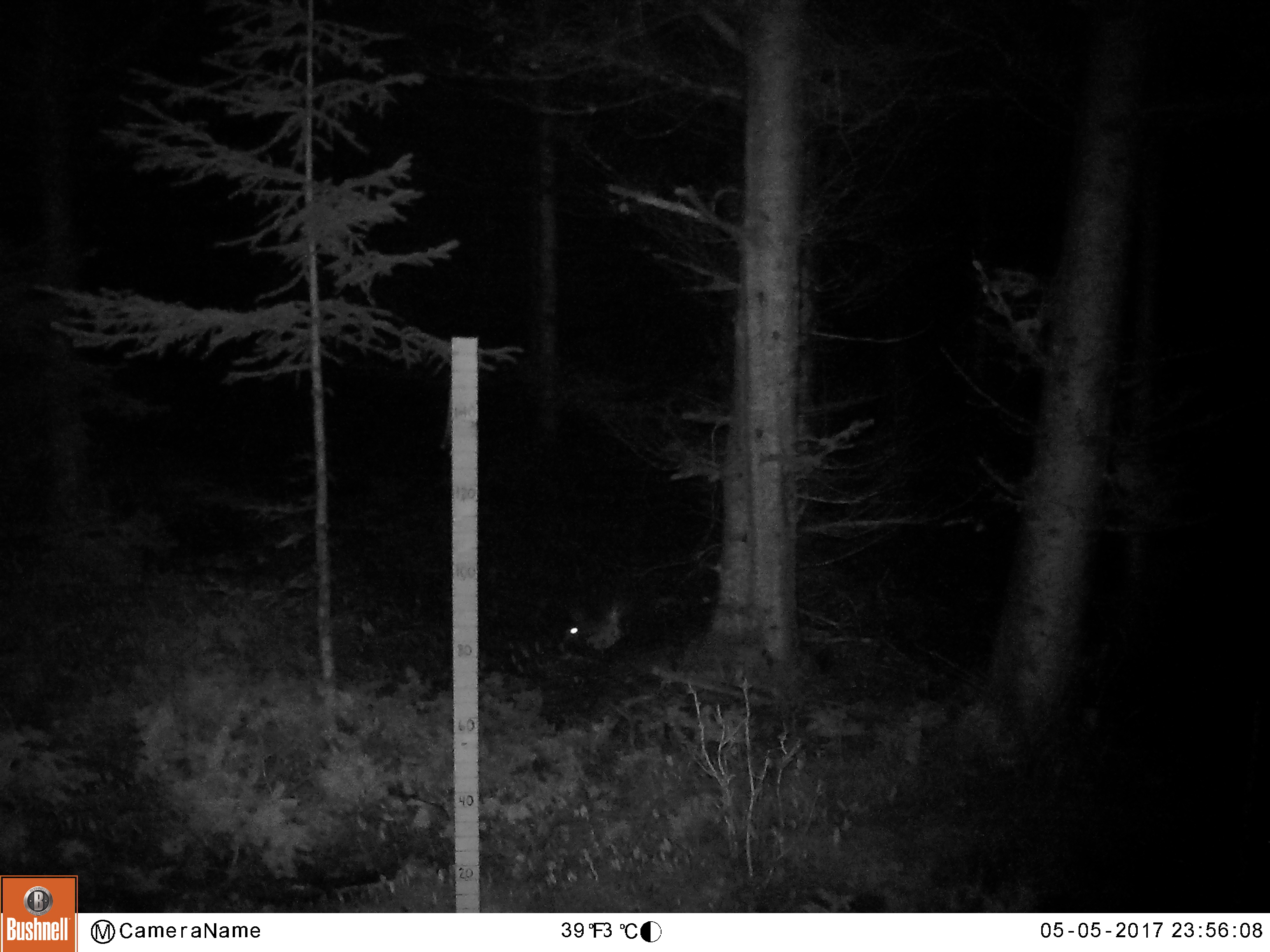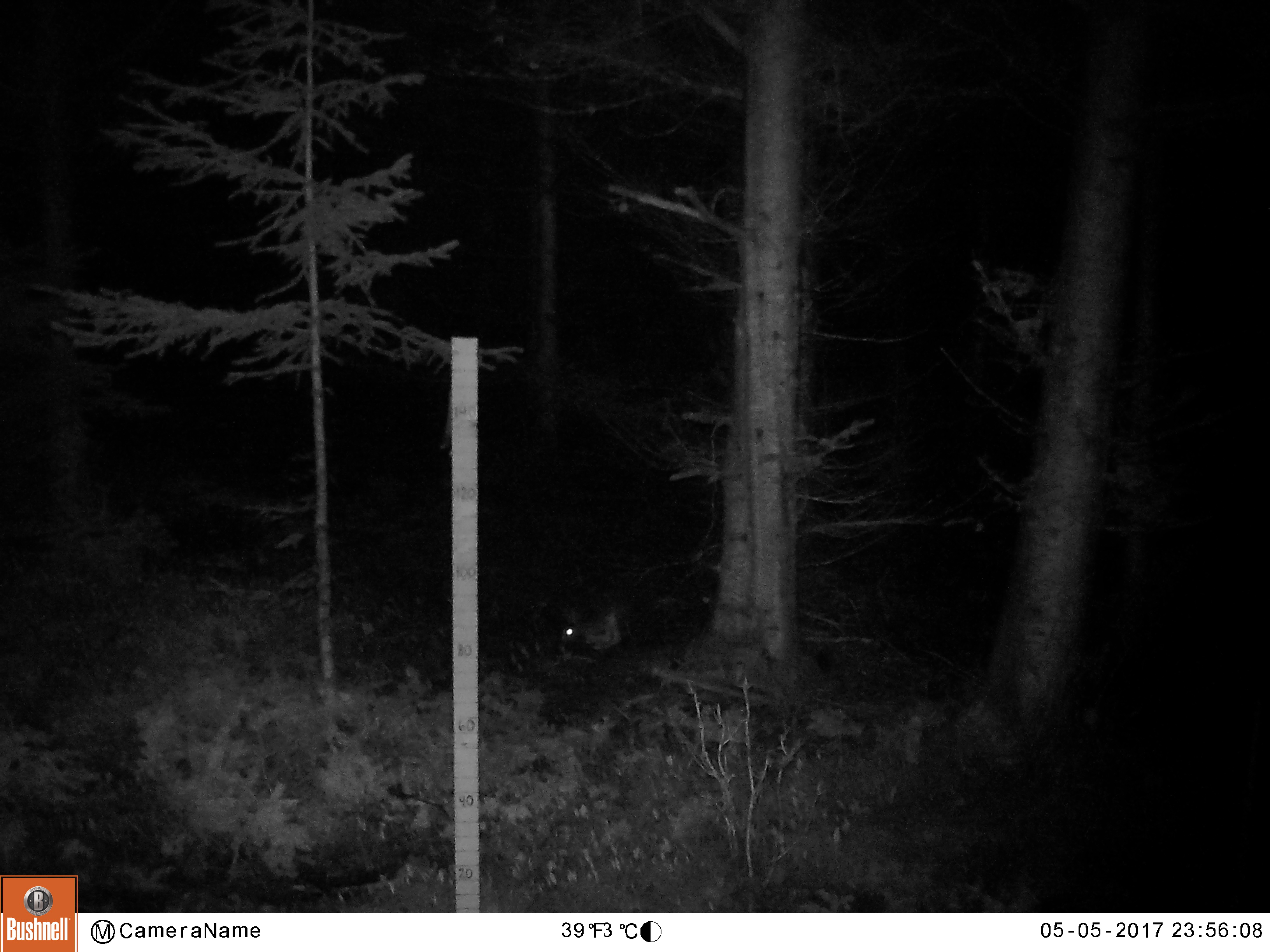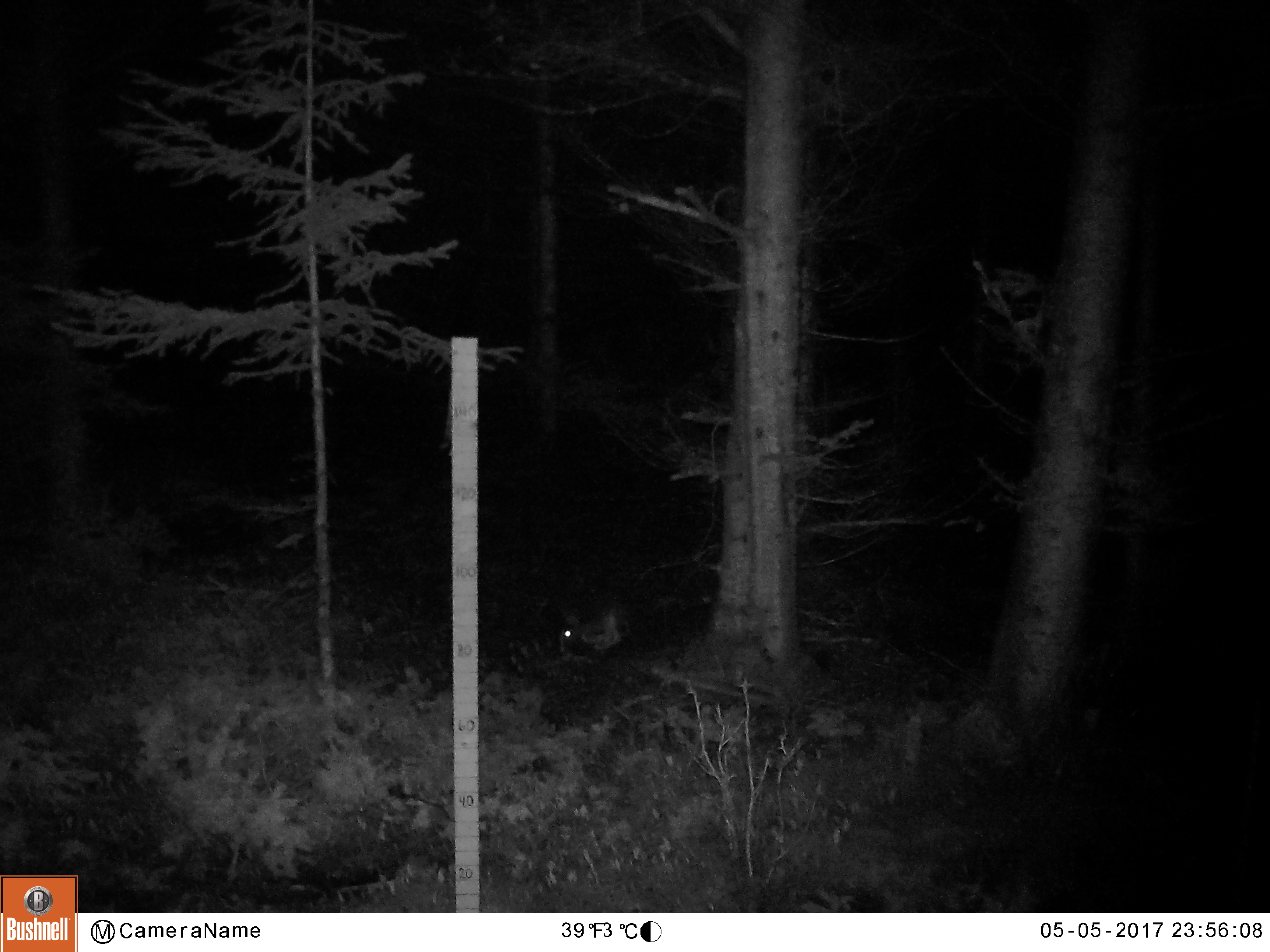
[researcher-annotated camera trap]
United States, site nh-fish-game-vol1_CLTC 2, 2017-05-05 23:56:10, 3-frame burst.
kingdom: Animalia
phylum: Chordata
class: Mammalia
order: Lagomorpha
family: Leporidae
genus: Lepus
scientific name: Lepus americanus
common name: snowshoe hare